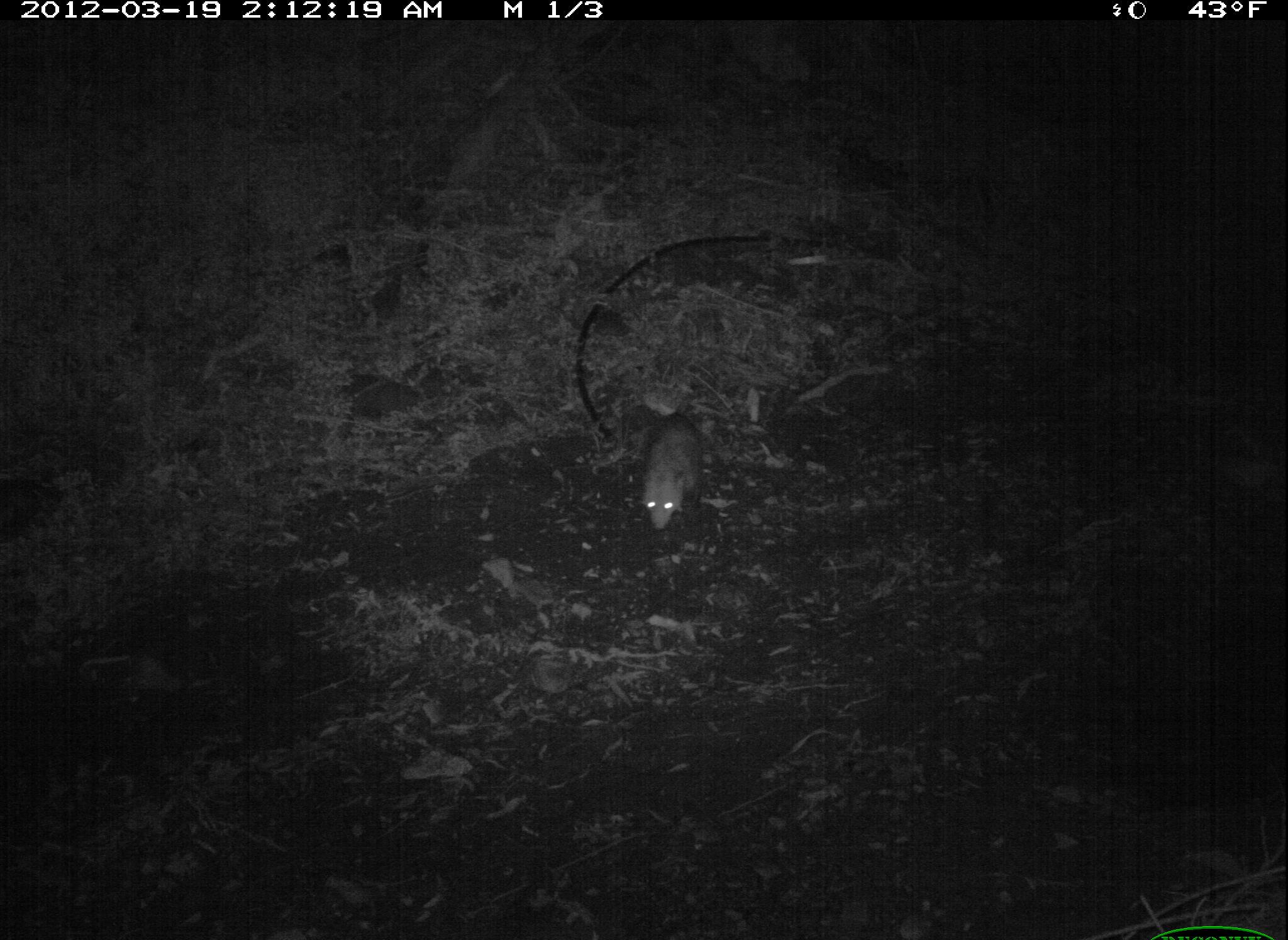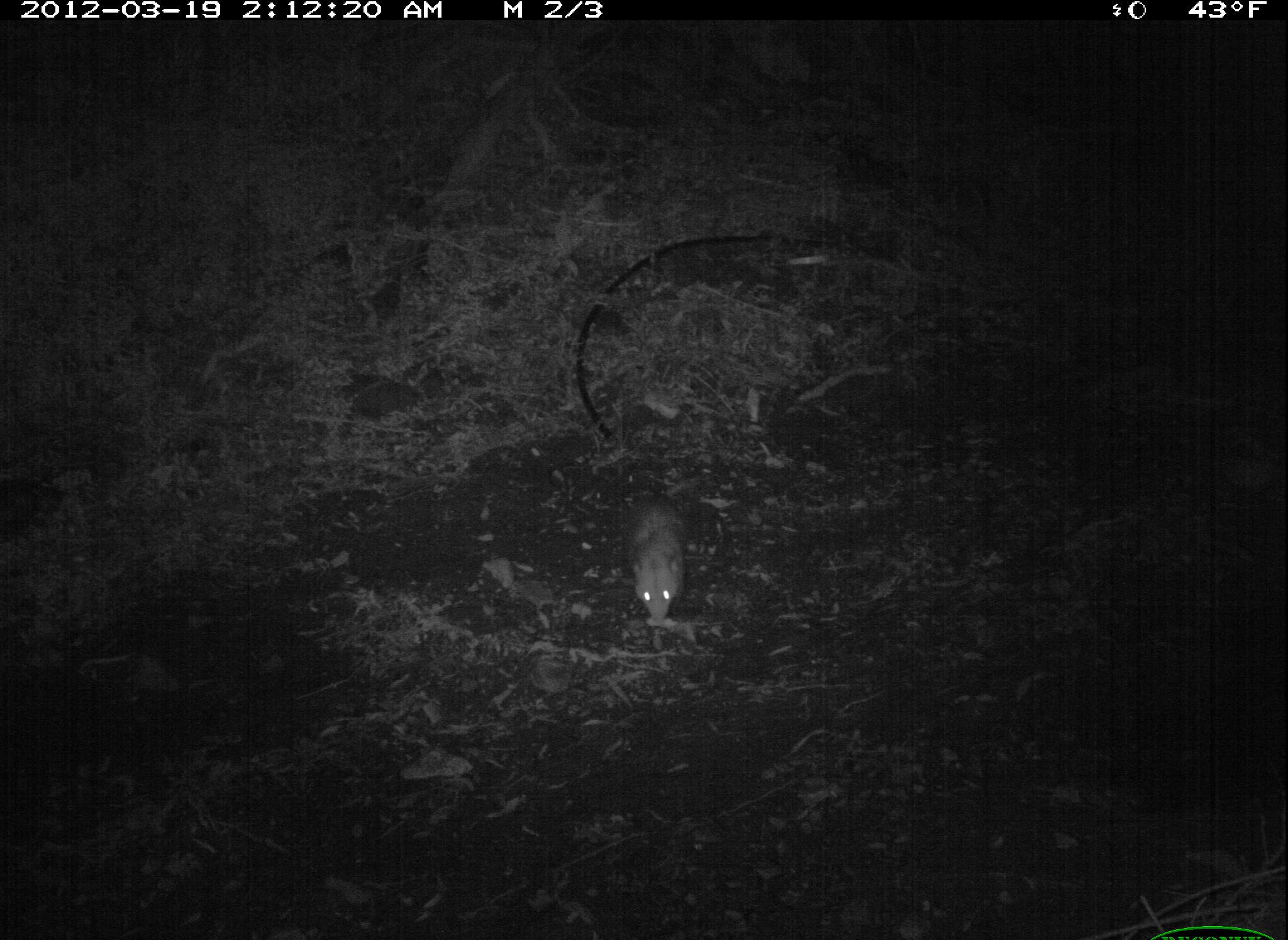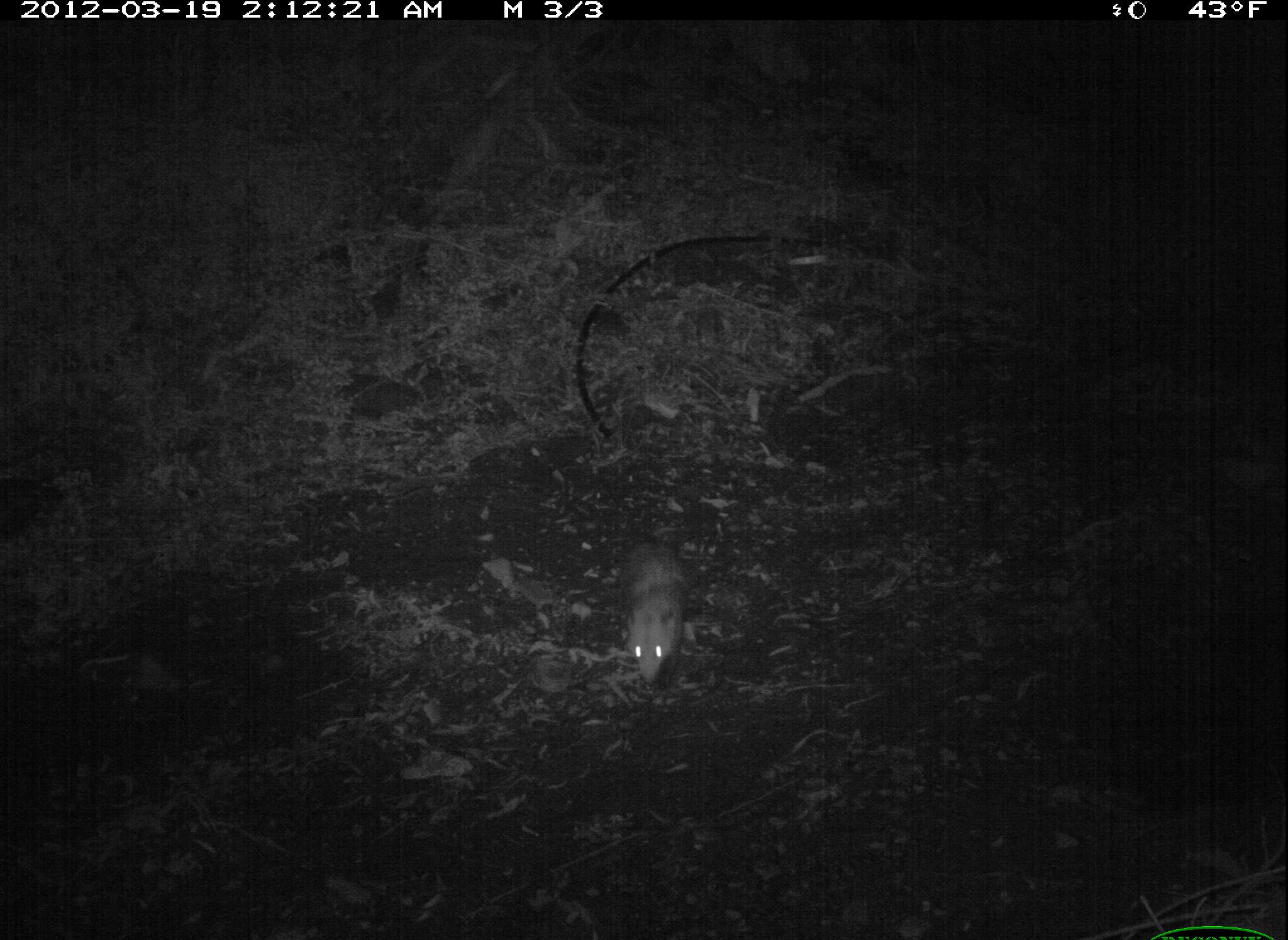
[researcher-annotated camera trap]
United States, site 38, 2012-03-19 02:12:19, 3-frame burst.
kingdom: Animalia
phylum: Chordata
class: Mammalia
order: Didelphimorphia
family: Didelphidae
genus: Didelphis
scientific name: Didelphis virginiana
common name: virginia opossum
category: opossum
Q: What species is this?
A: Opossum (virginia opossum) (Didelphis virginiana).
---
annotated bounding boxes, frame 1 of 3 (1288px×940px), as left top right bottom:
opossum: 628 401 726 557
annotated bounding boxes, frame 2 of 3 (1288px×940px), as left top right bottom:
opossum: 620 462 710 631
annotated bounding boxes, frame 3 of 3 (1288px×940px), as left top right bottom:
opossum: 602 509 705 689